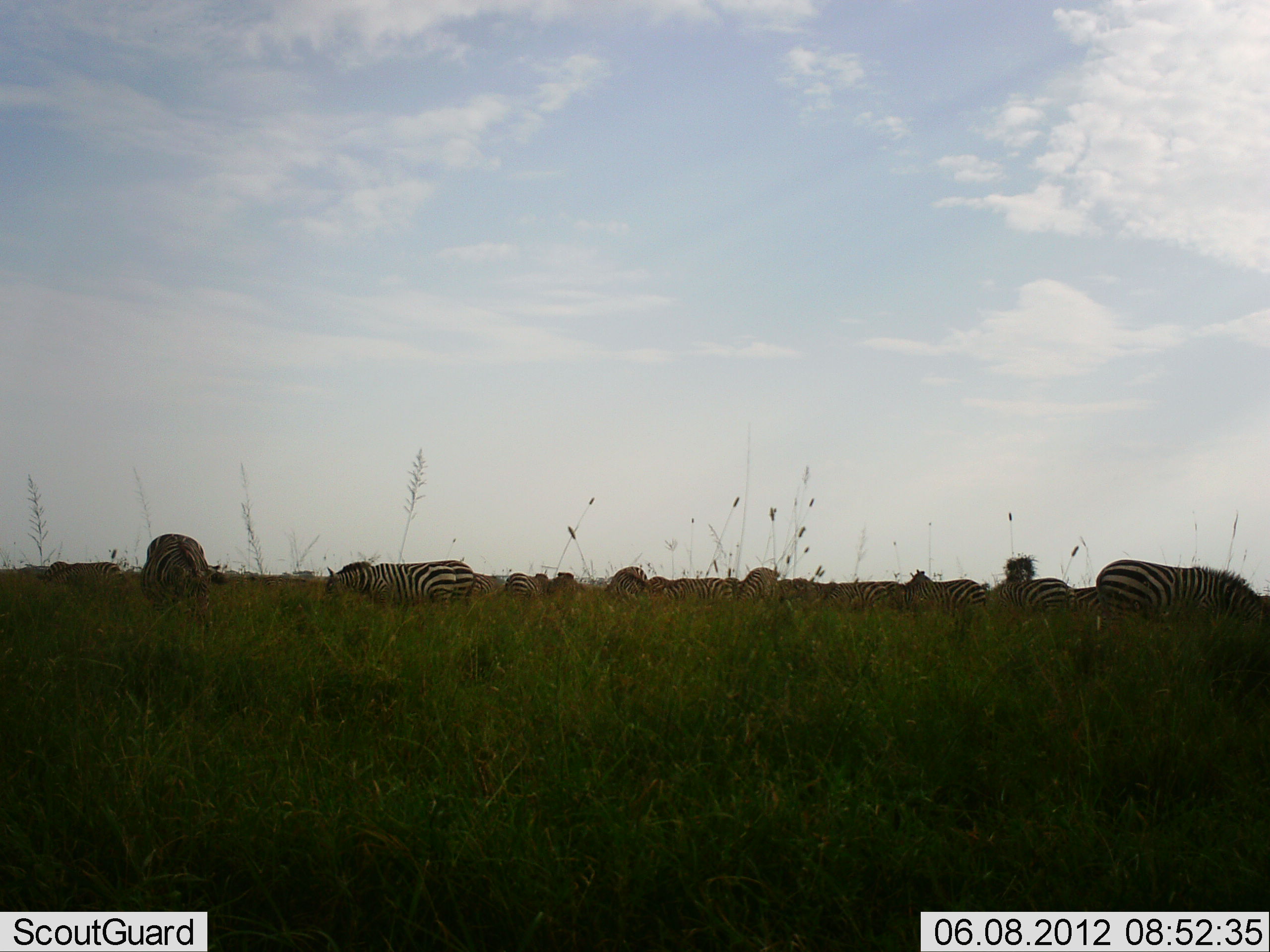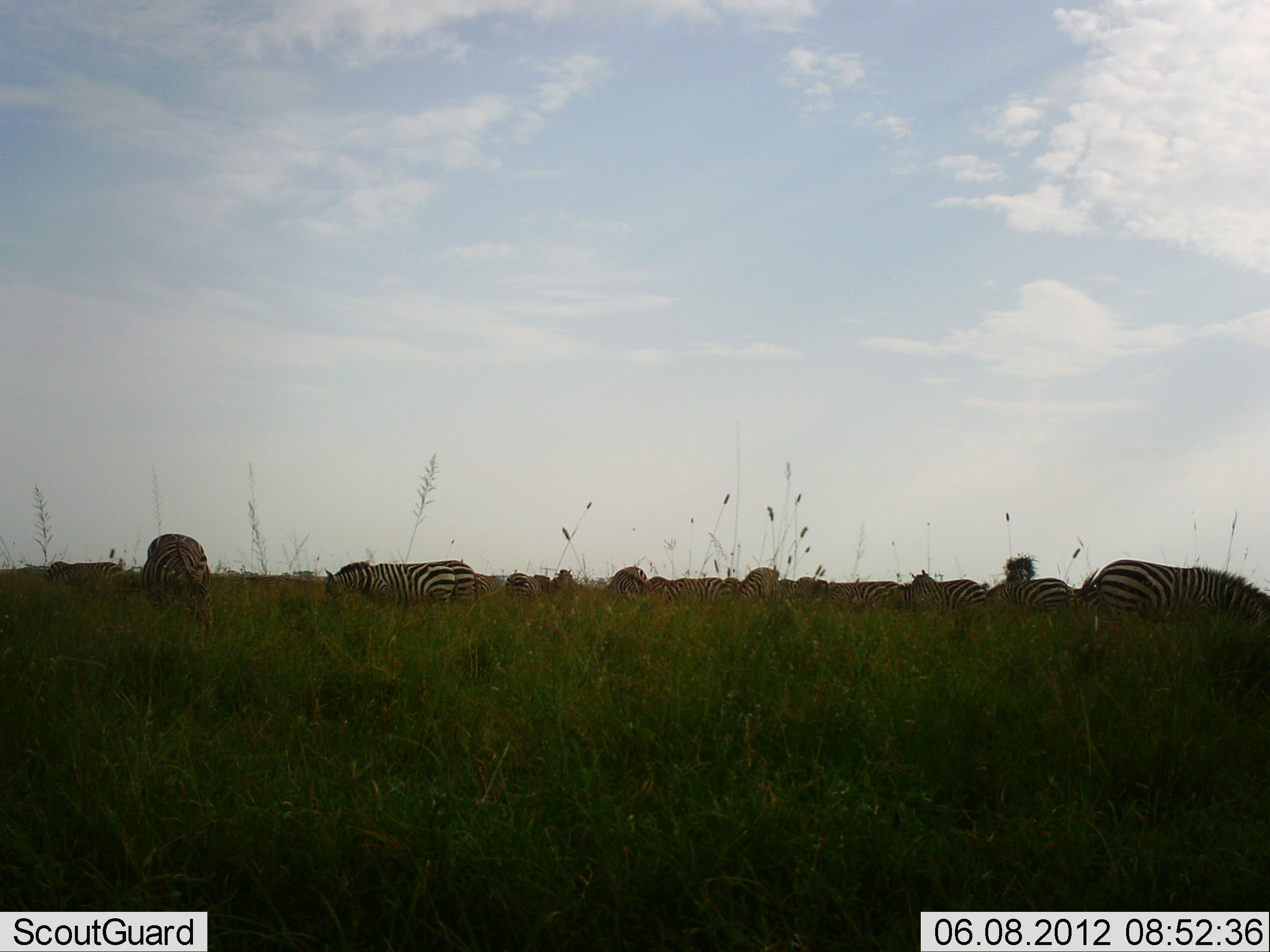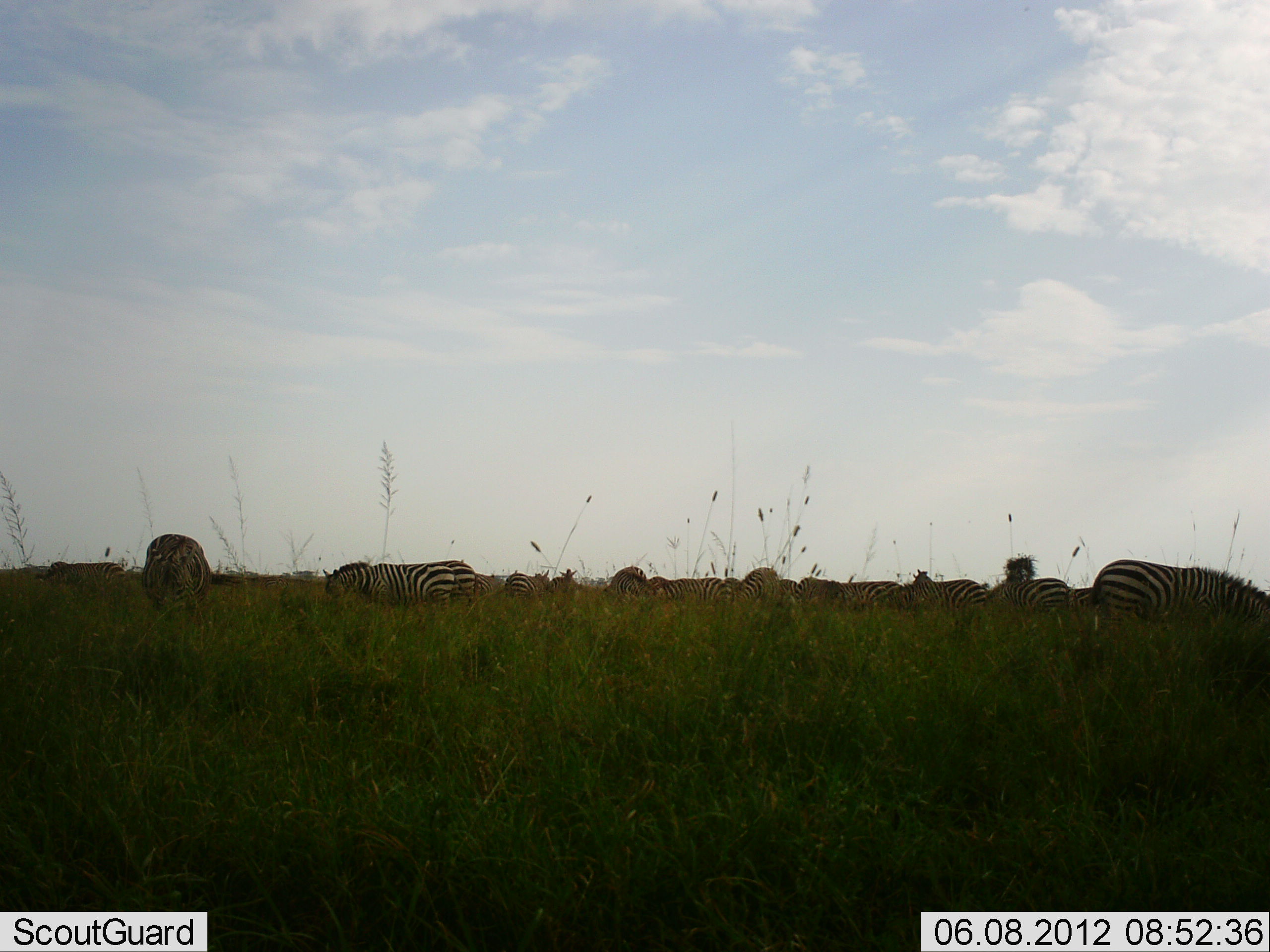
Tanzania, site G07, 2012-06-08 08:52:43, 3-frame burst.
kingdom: Animalia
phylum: Chordata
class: Mammalia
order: Perissodactyla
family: Equidae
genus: Equus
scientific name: Equus quagga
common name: plains zebra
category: zebra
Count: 11-50.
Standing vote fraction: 22%.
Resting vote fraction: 11%.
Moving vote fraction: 22%.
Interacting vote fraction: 11%.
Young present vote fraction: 0%.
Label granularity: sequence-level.